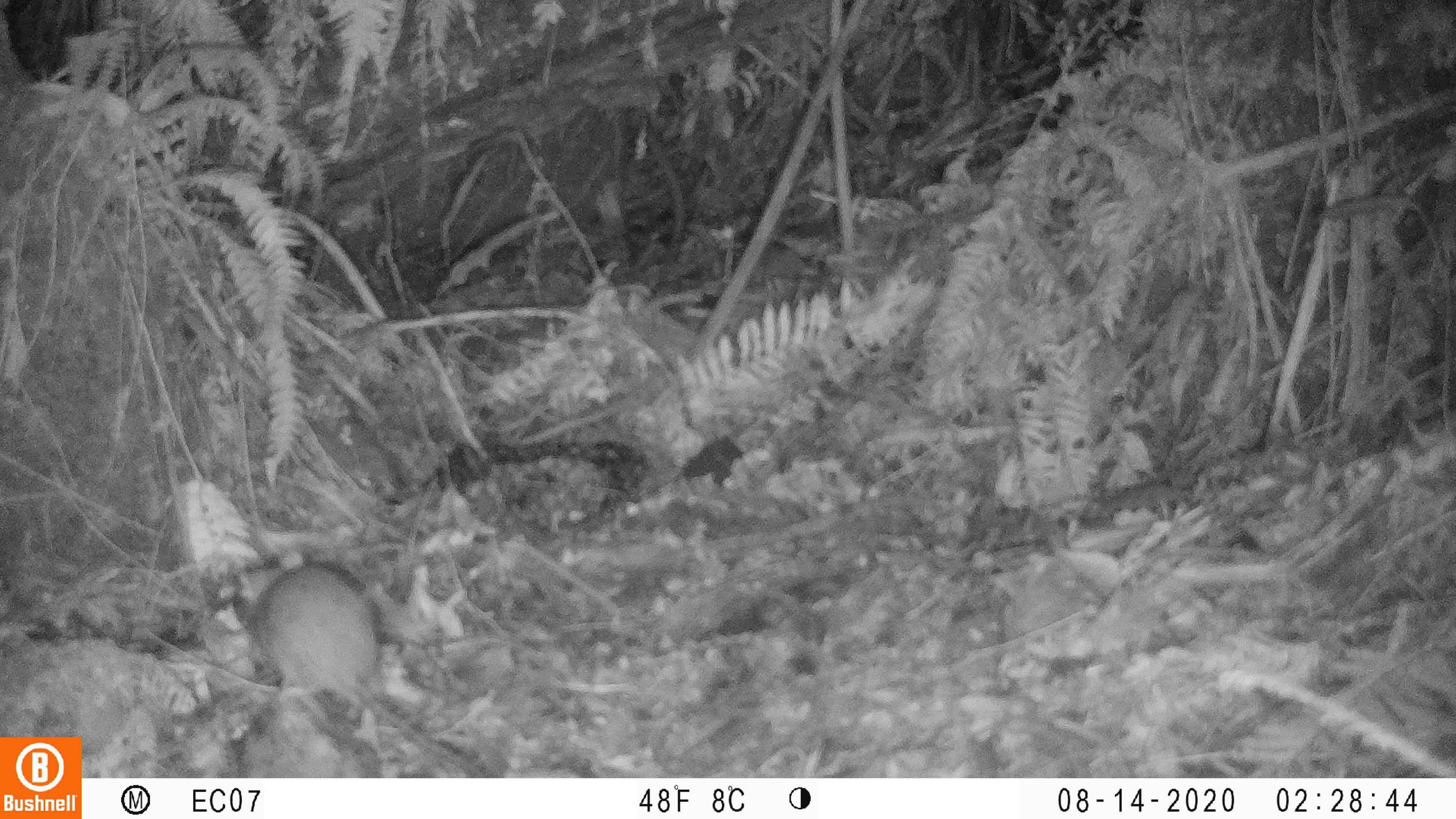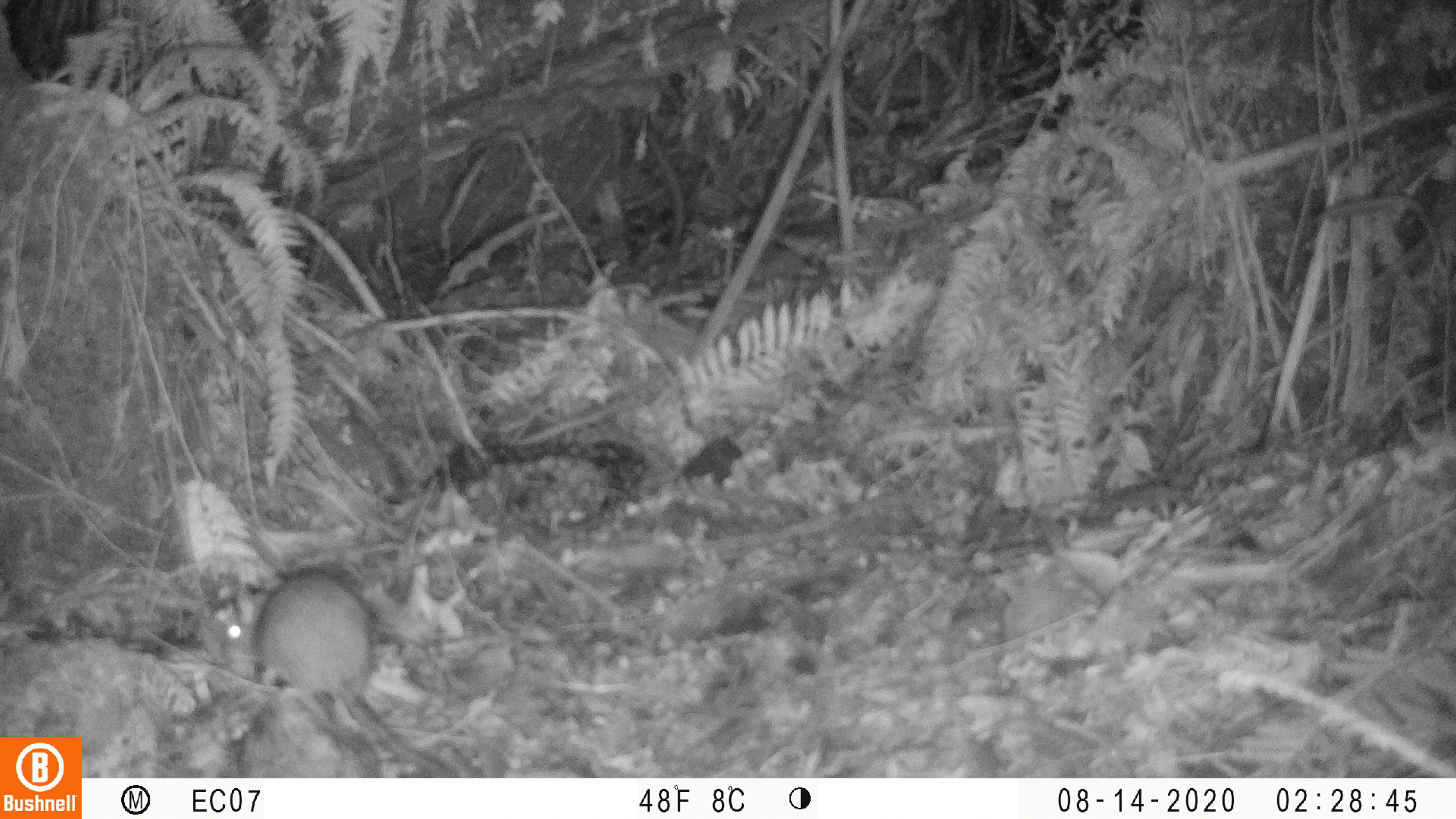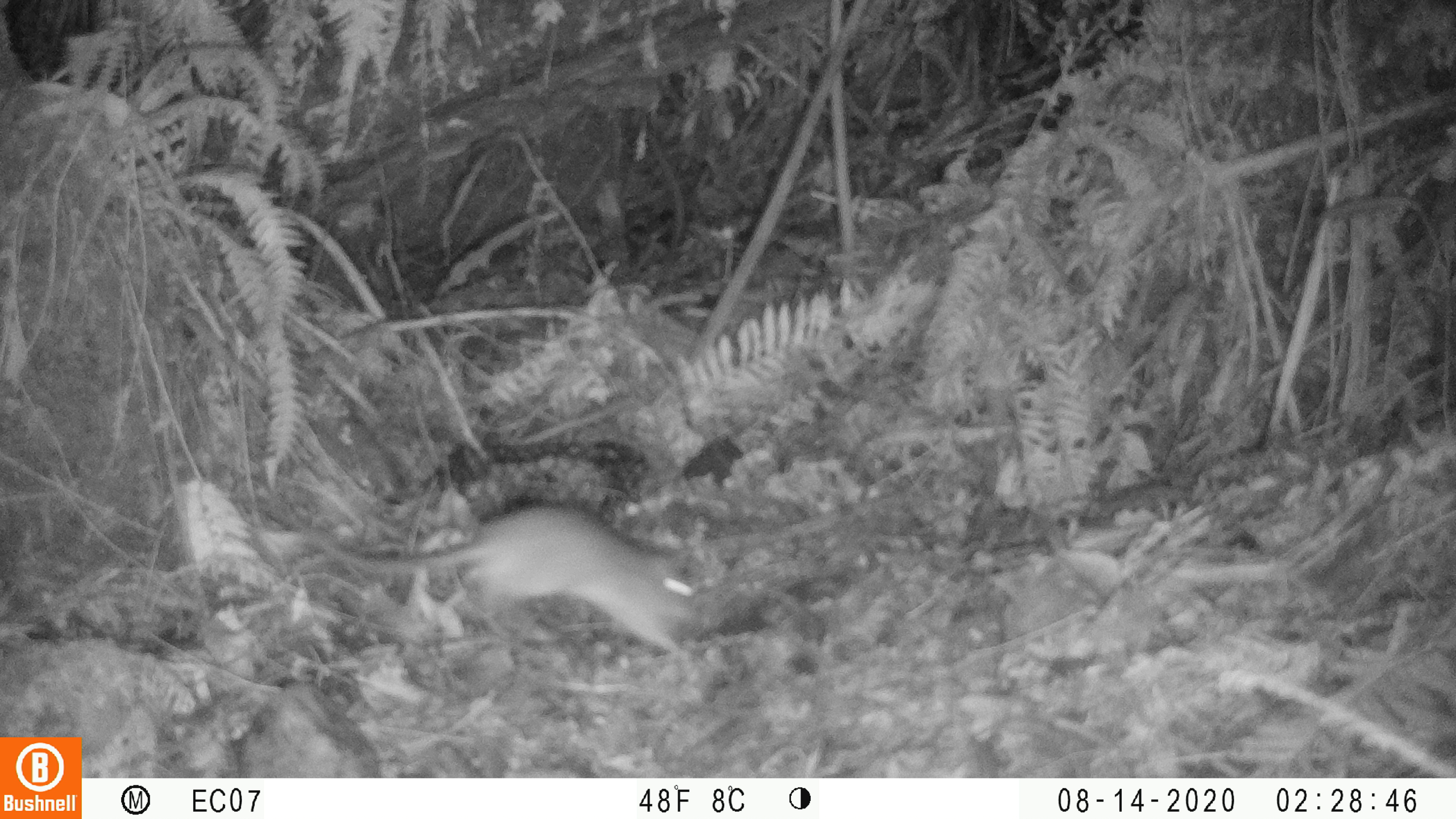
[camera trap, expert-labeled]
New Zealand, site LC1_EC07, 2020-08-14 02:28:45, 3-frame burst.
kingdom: Animalia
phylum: Chordata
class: Mammalia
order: Rodentia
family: Muridae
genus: Rattus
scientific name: Rattus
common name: rat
Rat (Rattus).